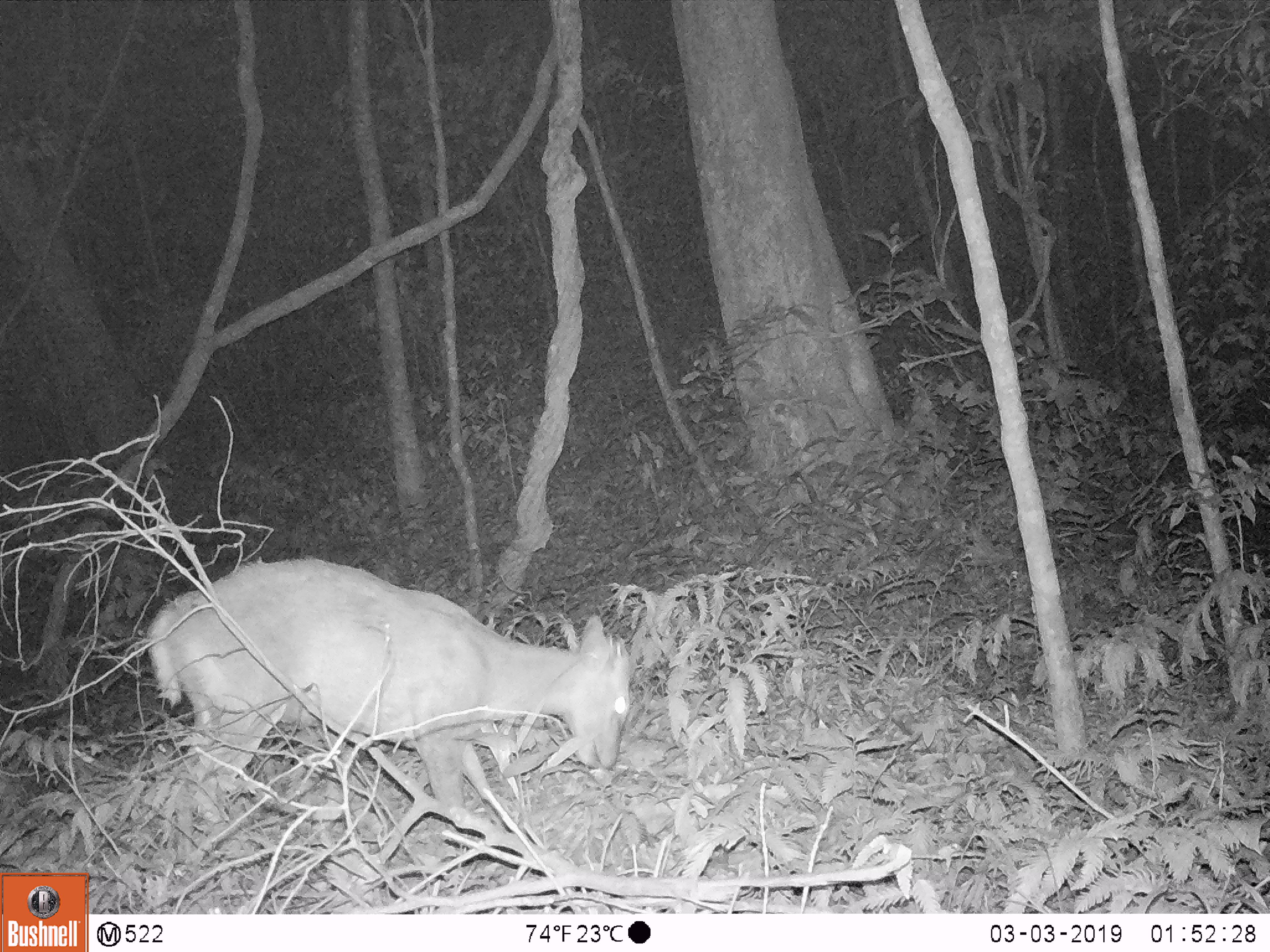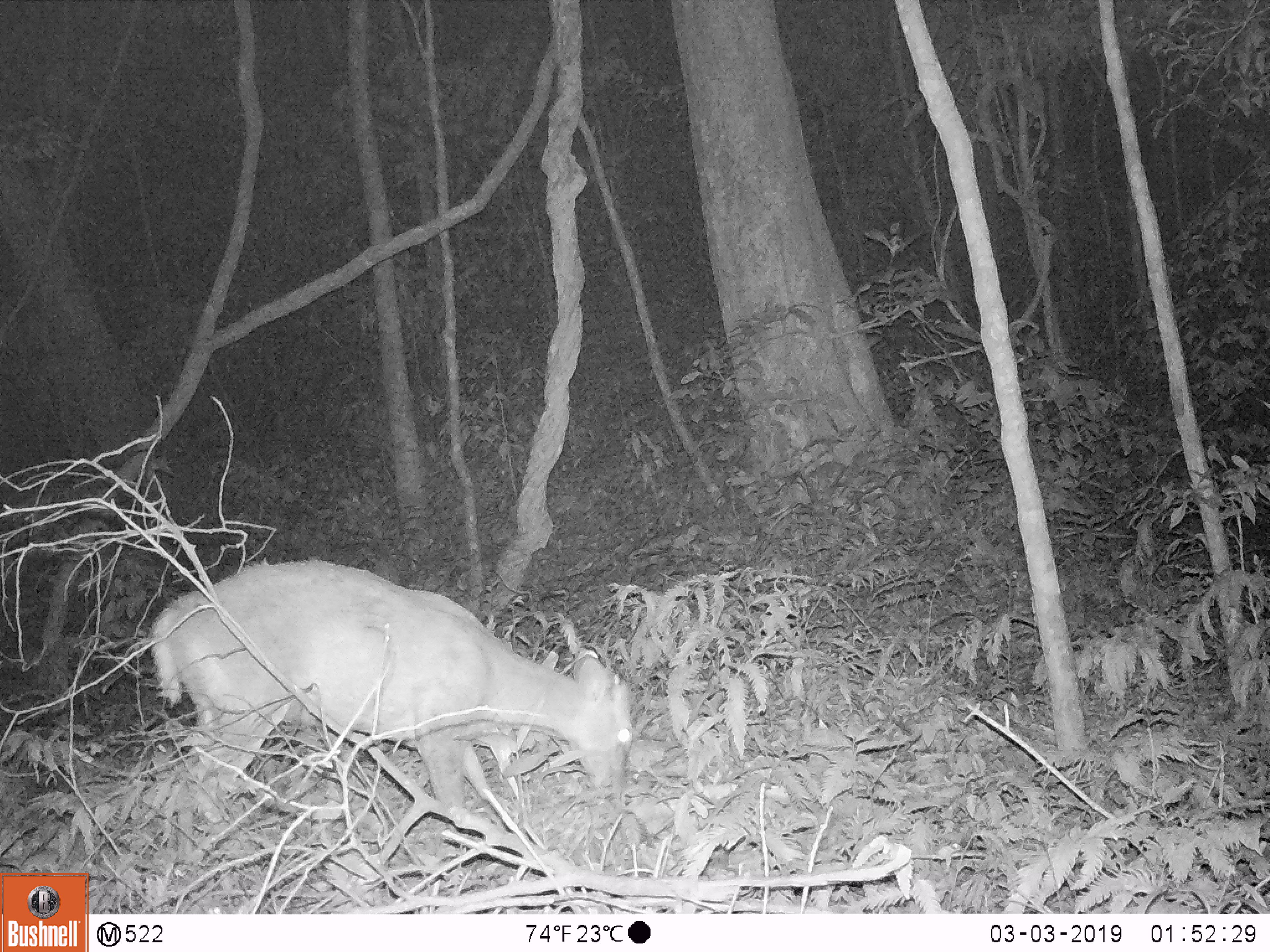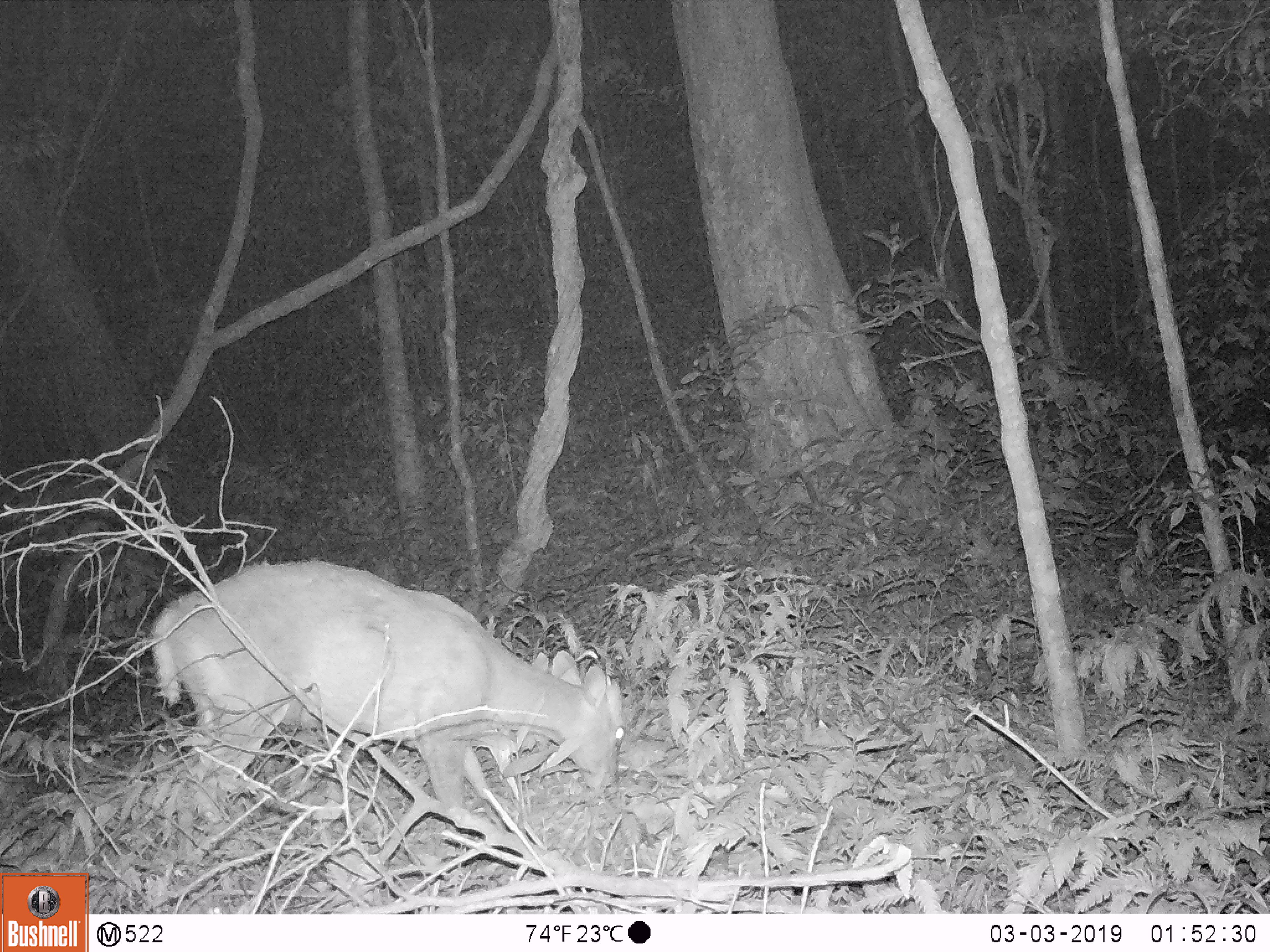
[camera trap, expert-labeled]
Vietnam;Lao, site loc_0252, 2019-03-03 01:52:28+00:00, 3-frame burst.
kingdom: Animalia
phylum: Chordata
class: Mammalia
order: Artiodactyla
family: Cervidae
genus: Muntiacus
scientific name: Muntiacus rooseveltorum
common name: roosevelt's muntjac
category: roosevelts muntjac group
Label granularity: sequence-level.